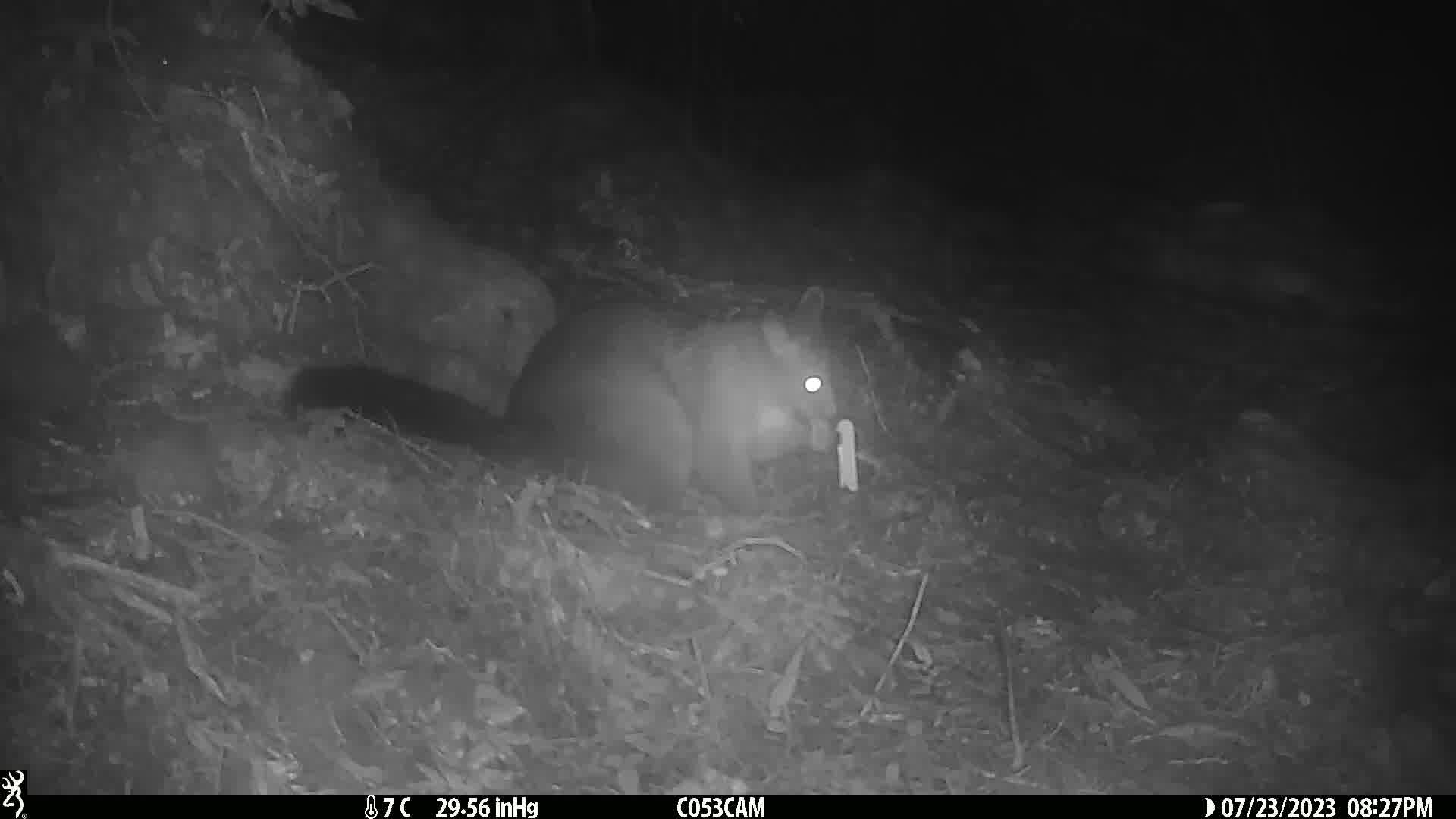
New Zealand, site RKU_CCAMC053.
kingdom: Animalia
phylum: Chordata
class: Mammalia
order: Diprotodontia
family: Phalangeridae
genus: Trichosurus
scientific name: Trichosurus vulpecula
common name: common brushtail possum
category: possum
Possum (common brushtail possum) (Trichosurus vulpecula).